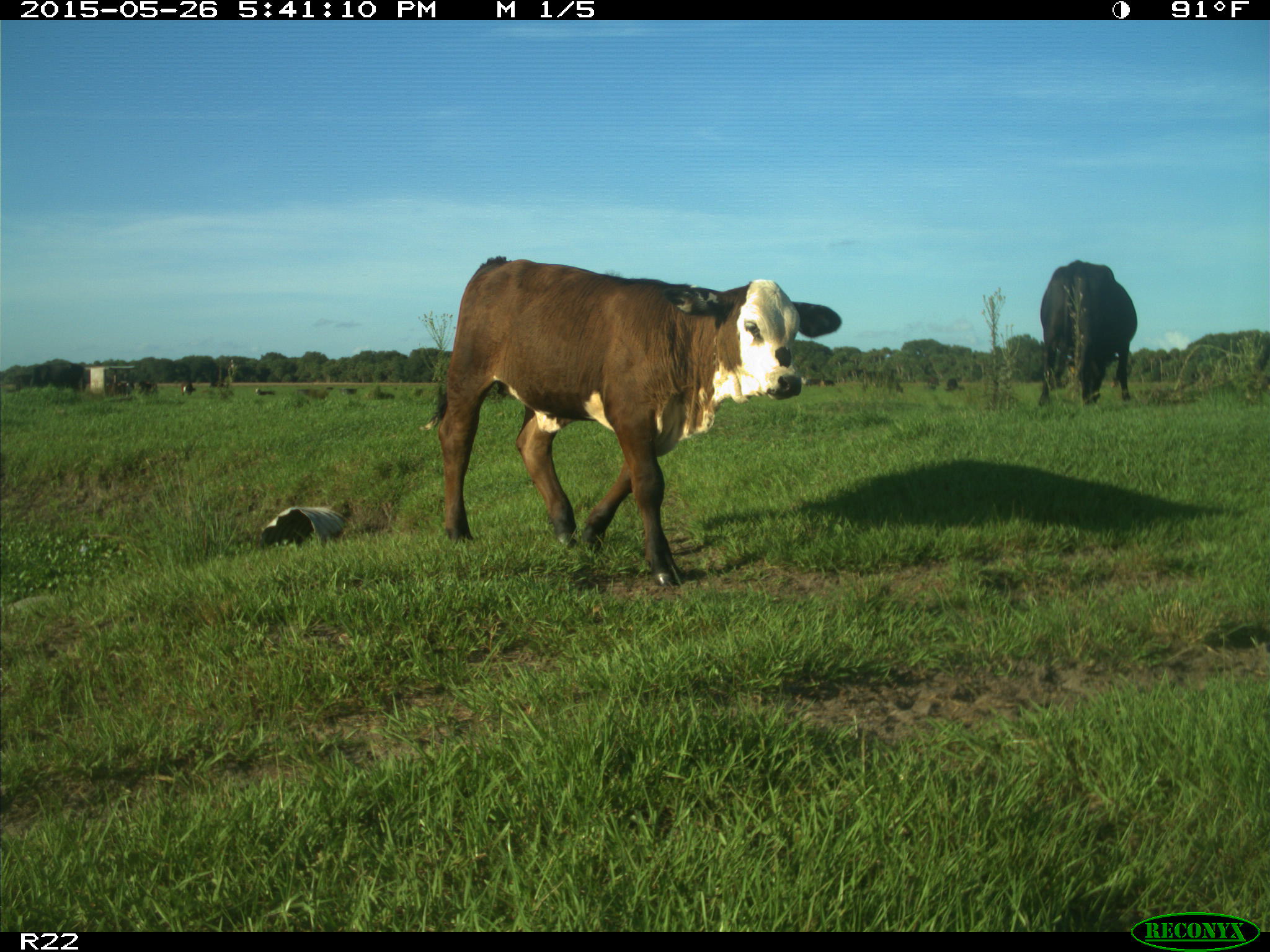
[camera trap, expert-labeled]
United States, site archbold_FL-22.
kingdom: Animalia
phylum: Chordata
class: Mammalia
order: Artiodactyla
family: Bovidae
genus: Bos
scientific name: Bos taurus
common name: domestic cow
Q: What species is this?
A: Bos taurus (domestic cow).